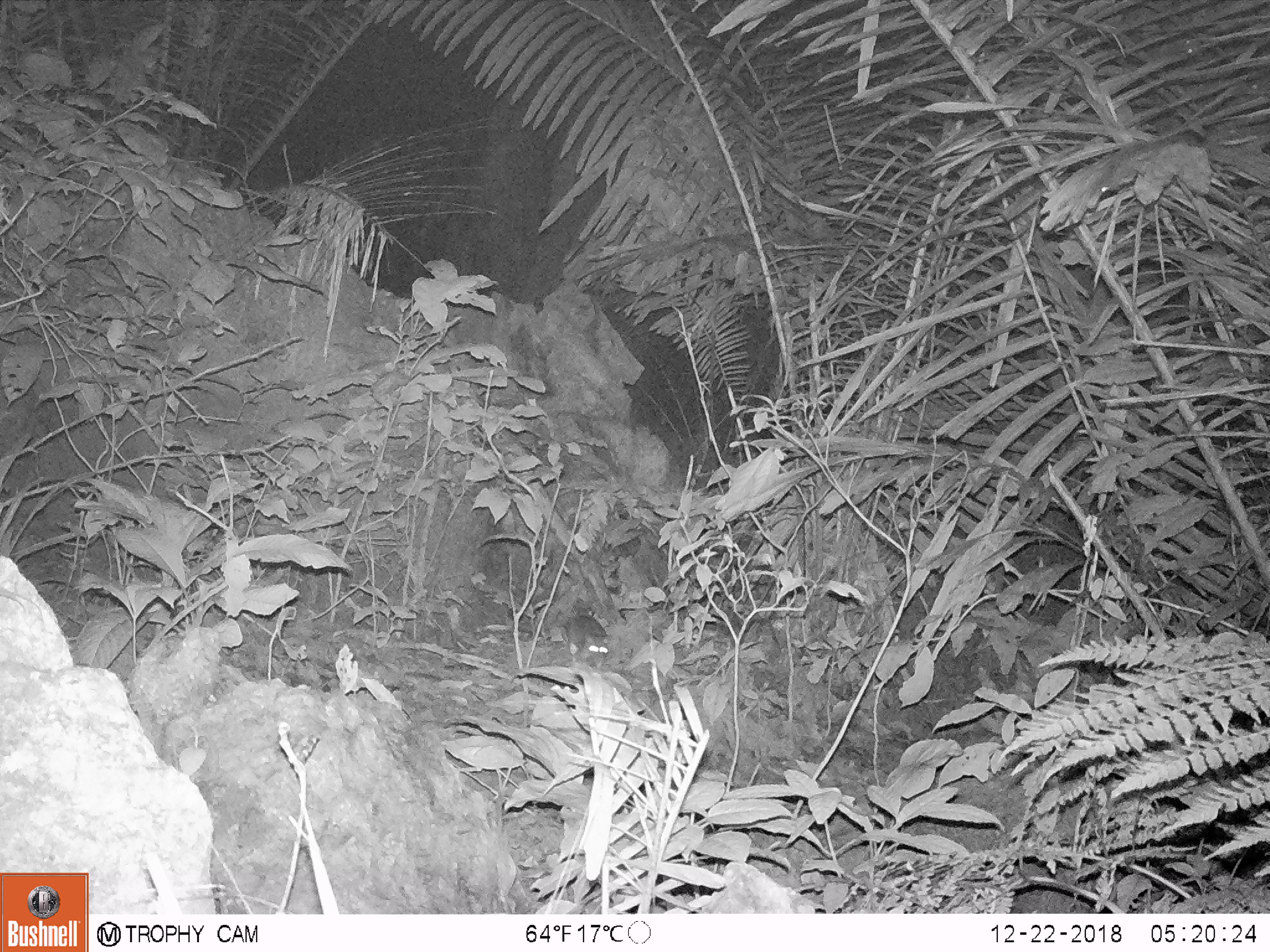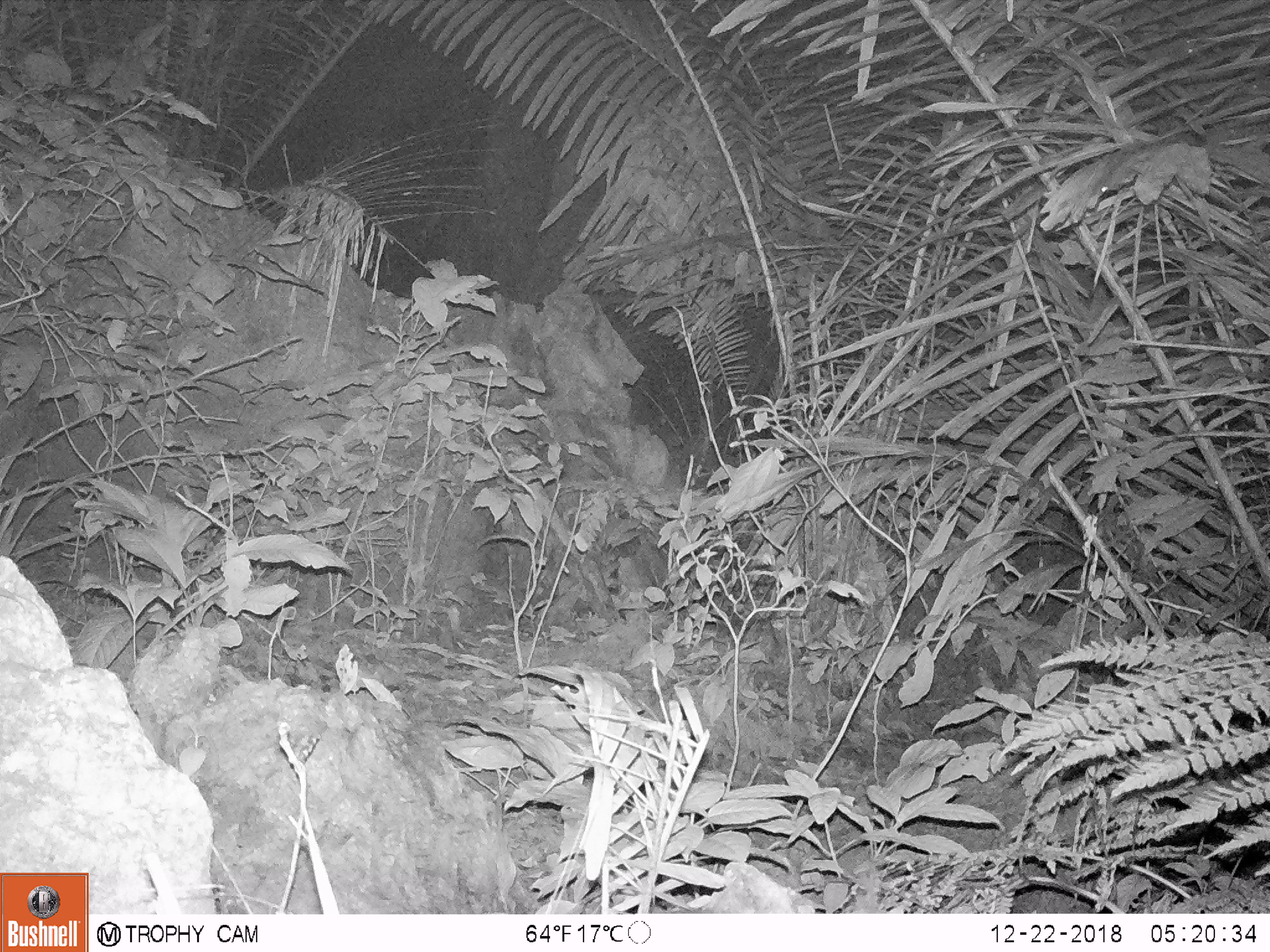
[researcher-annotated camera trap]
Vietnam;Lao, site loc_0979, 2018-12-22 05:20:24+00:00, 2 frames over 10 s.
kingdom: Animalia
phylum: Chordata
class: Mammalia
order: Rodentia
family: Muridae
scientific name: Muridae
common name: old-world mice and rats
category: unidentified murid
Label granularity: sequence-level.